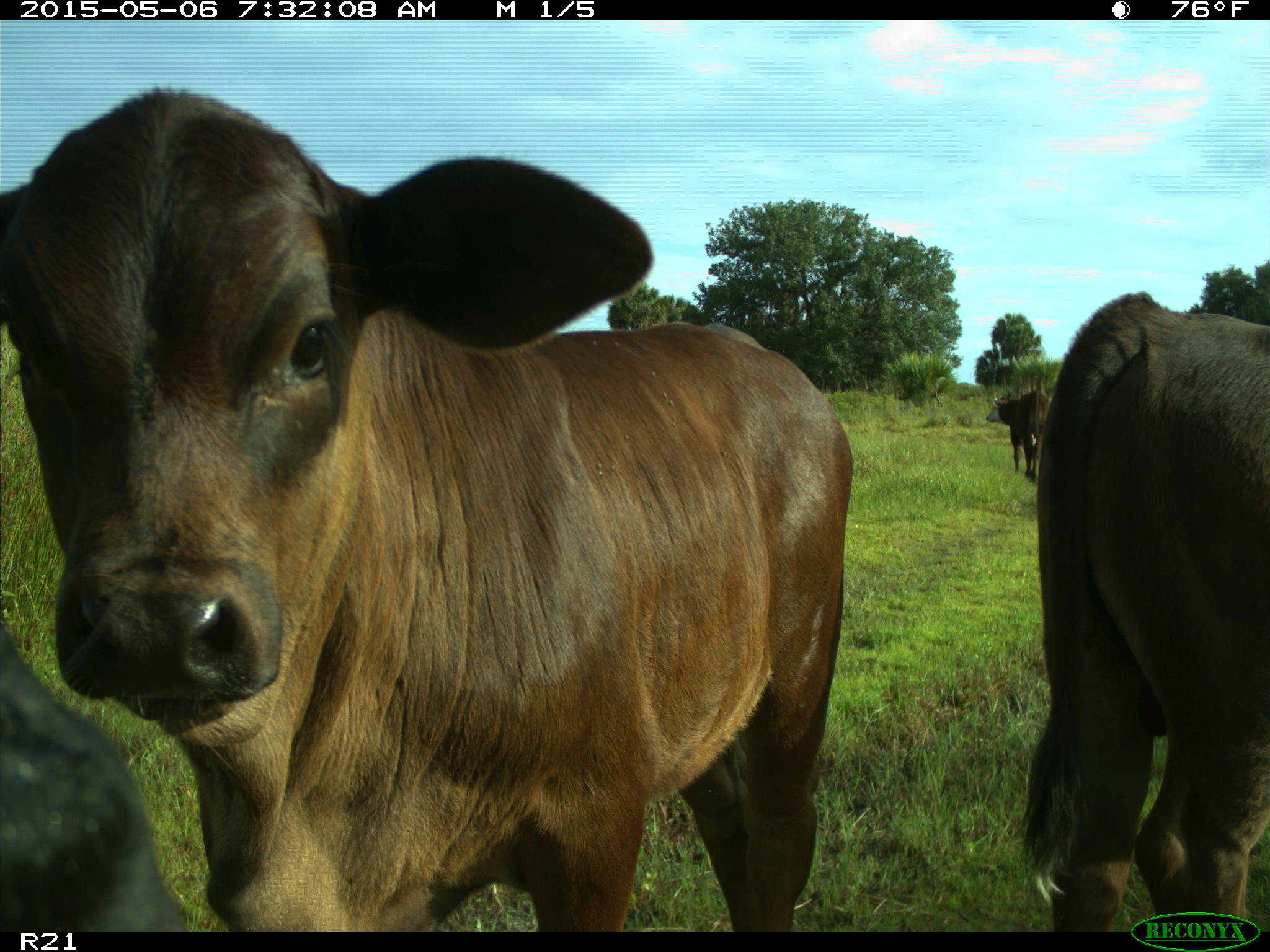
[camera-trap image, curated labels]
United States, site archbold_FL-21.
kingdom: Animalia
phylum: Chordata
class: Mammalia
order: Artiodactyla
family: Bovidae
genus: Bos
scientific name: Bos taurus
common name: domestic cow